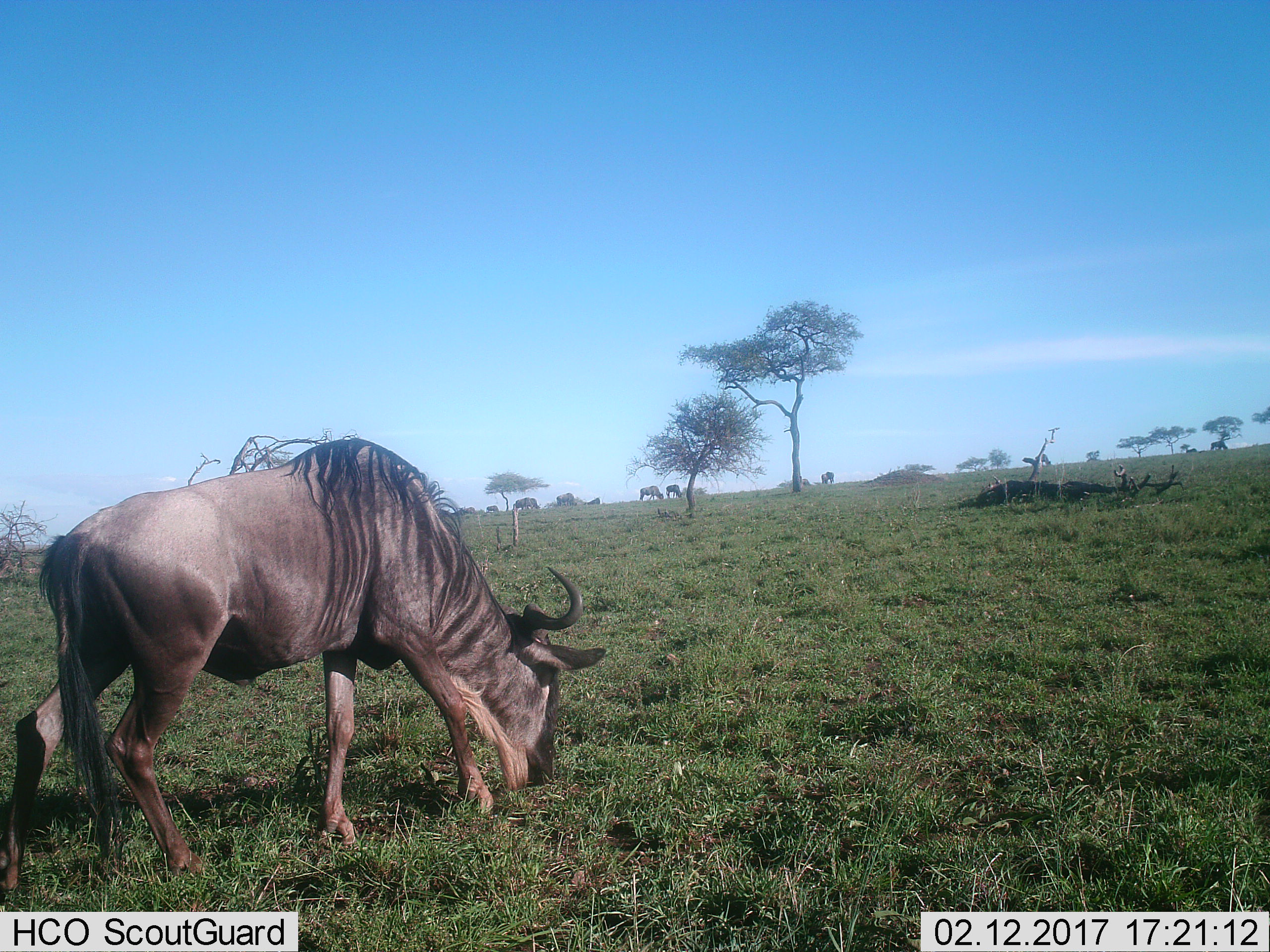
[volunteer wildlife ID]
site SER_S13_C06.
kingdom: Animalia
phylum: Chordata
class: Mammalia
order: Artiodactyla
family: Bovidae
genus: Connochaetes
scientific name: Connochaetes taurinus taurinus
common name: blue wildebeest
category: wildebeestblue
Wildebeestblue (blue wildebeest) (Connochaetes taurinus taurinus), count 11-50. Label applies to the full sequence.